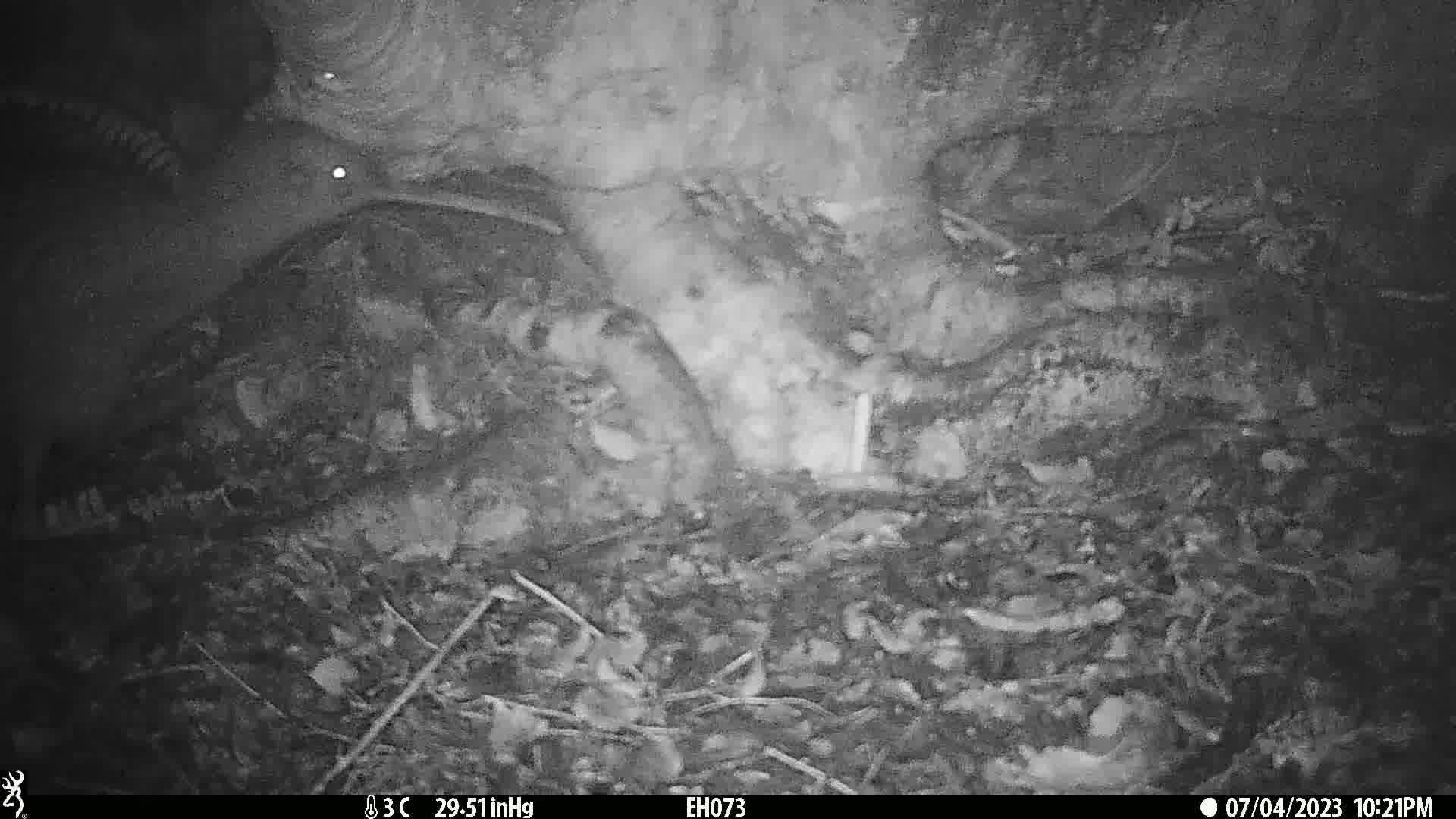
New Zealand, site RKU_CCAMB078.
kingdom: Animalia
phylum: Chordata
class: Aves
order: Apterygiformes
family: Apterygidae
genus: Apteryx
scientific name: Apteryx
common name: kiwi